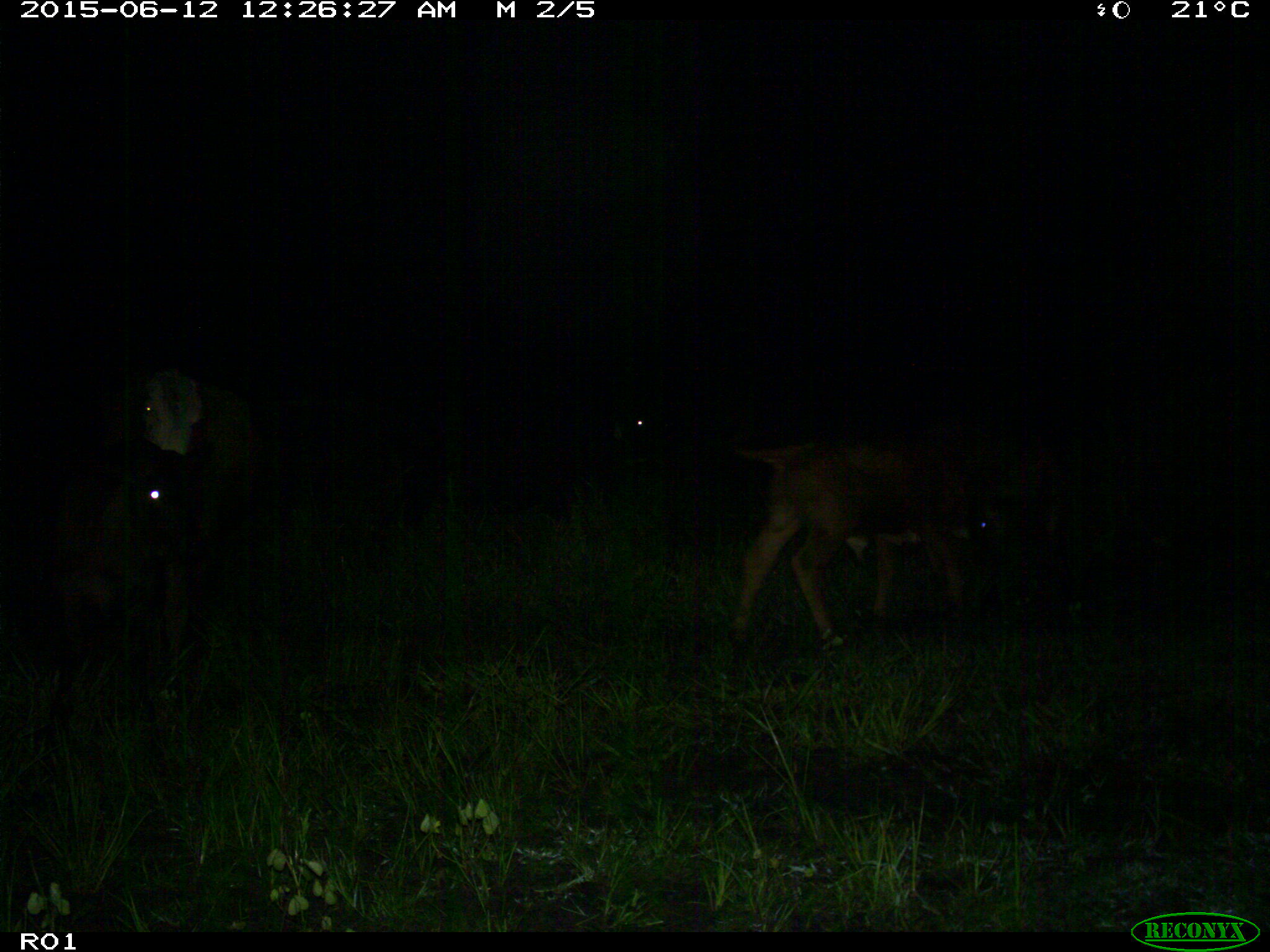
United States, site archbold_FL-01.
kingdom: Animalia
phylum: Chordata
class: Mammalia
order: Artiodactyla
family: Bovidae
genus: Bos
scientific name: Bos taurus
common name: domestic cow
Bos taurus (domestic cow).